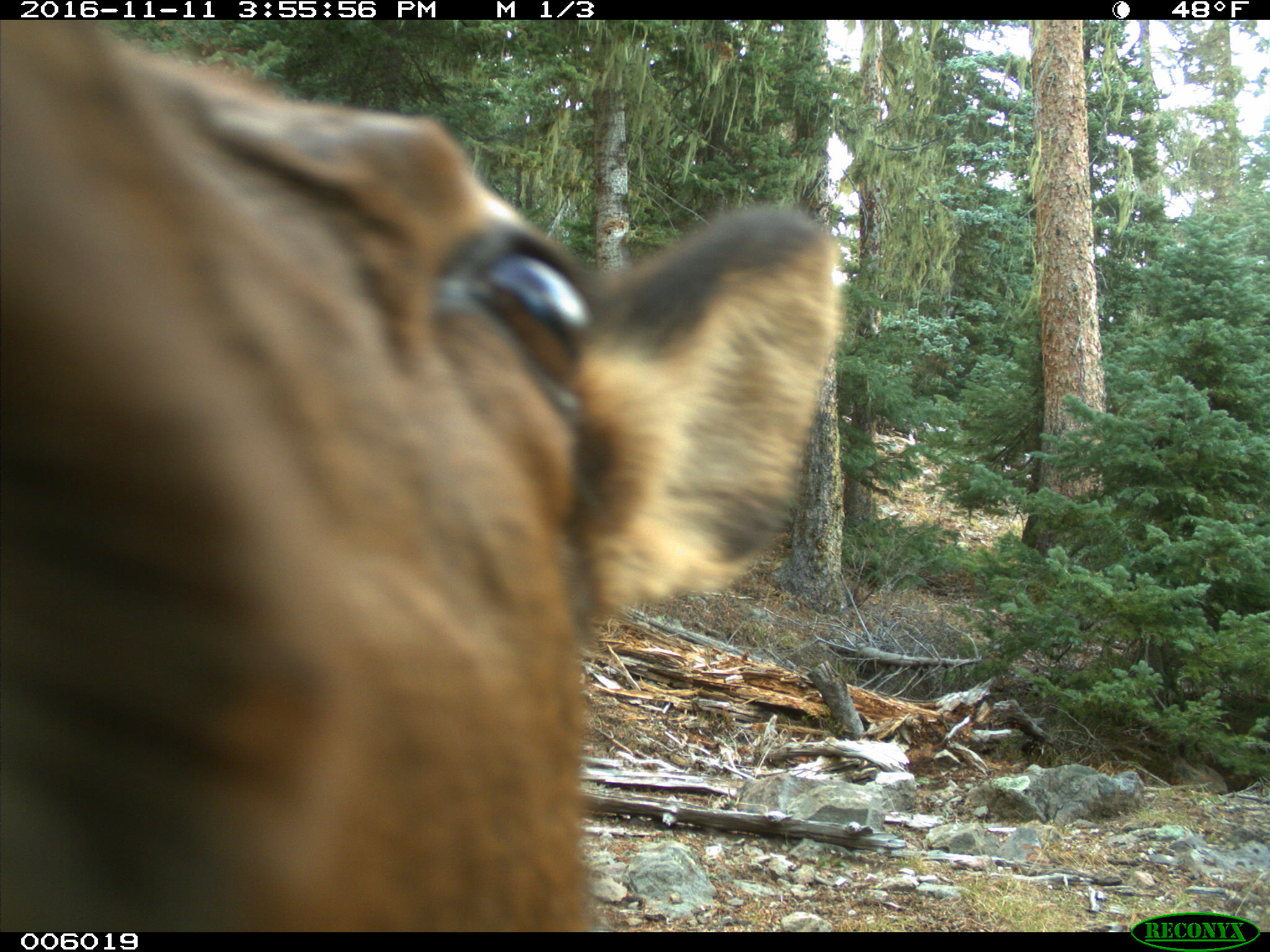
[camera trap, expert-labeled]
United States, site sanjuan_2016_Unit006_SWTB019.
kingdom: Animalia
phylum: Chordata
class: Mammalia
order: Artiodactyla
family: Cervidae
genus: Cervus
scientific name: Cervus elaphus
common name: red deer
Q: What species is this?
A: Cervus elaphus (red deer).